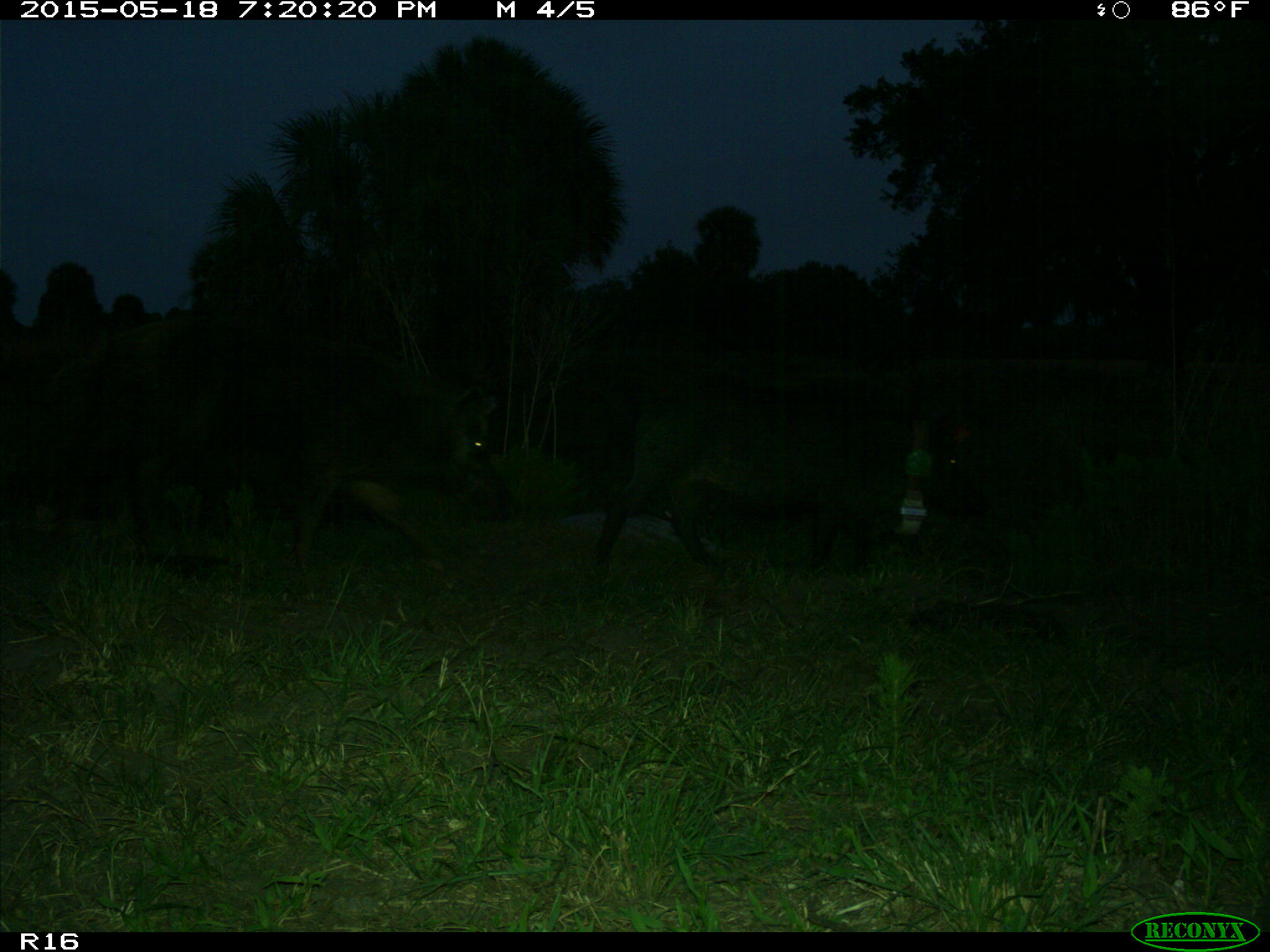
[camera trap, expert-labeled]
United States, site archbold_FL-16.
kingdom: Animalia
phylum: Chordata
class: Mammalia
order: Artiodactyla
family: Suidae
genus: Sus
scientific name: Sus scrofa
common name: wild boar